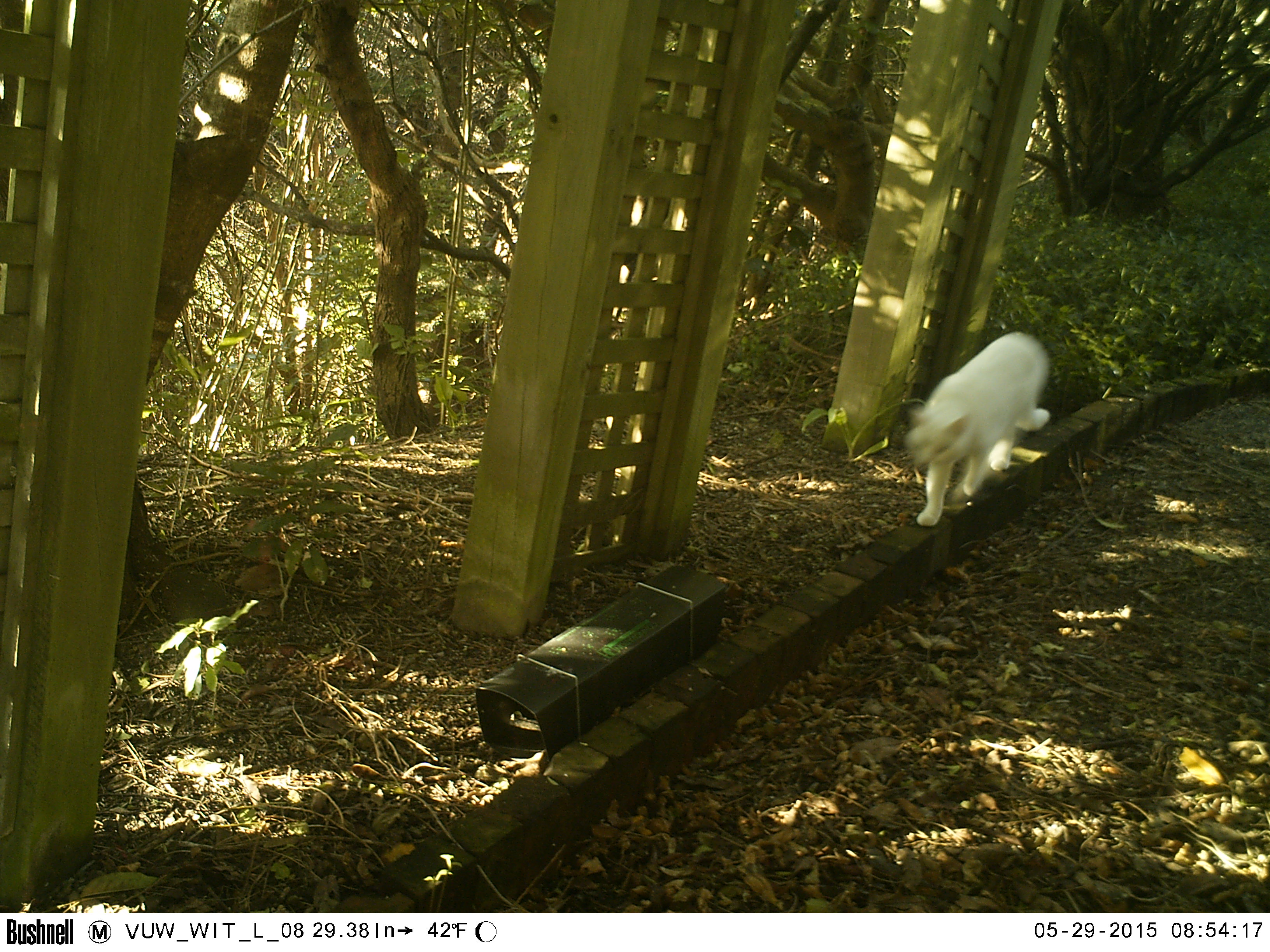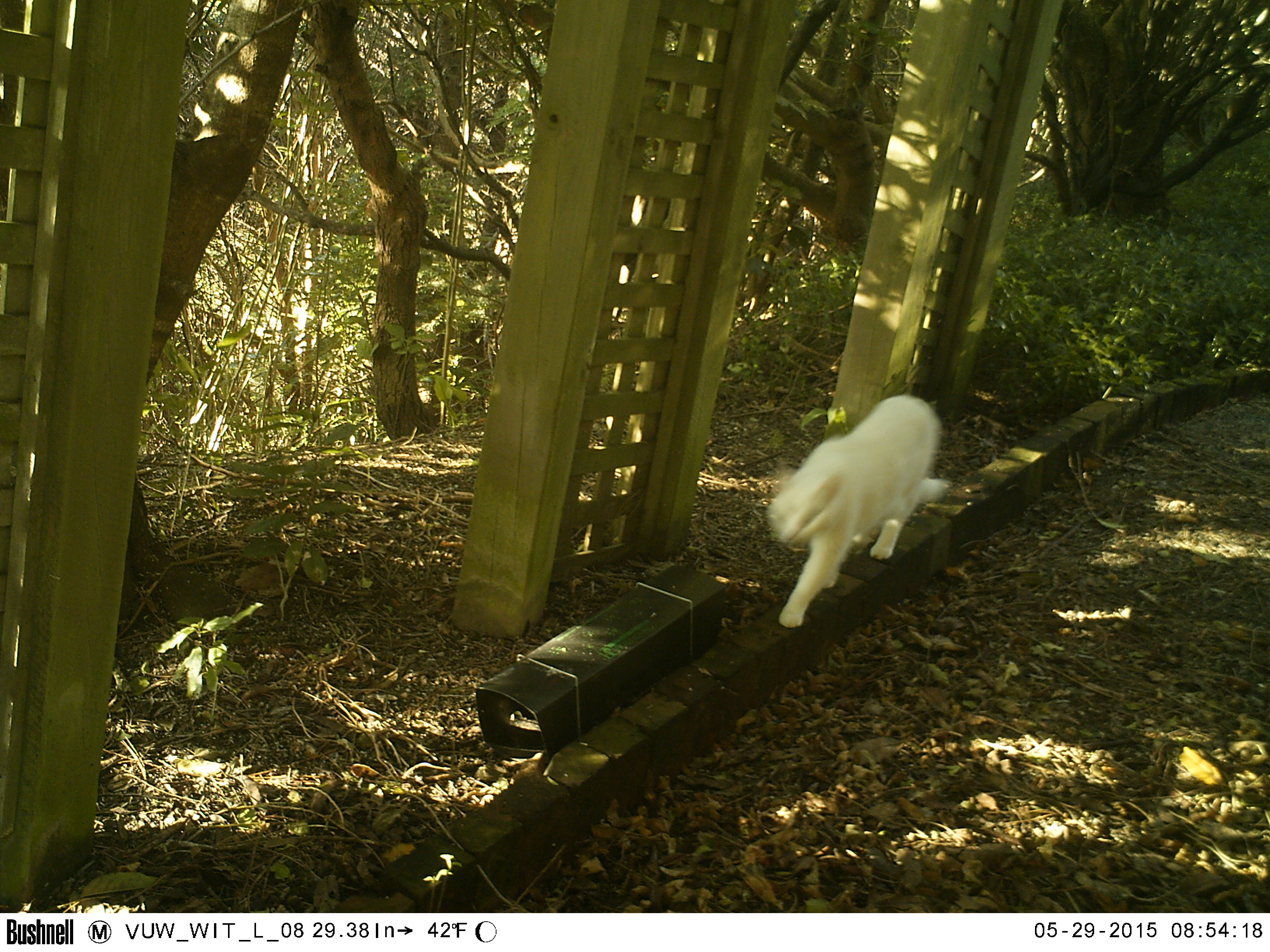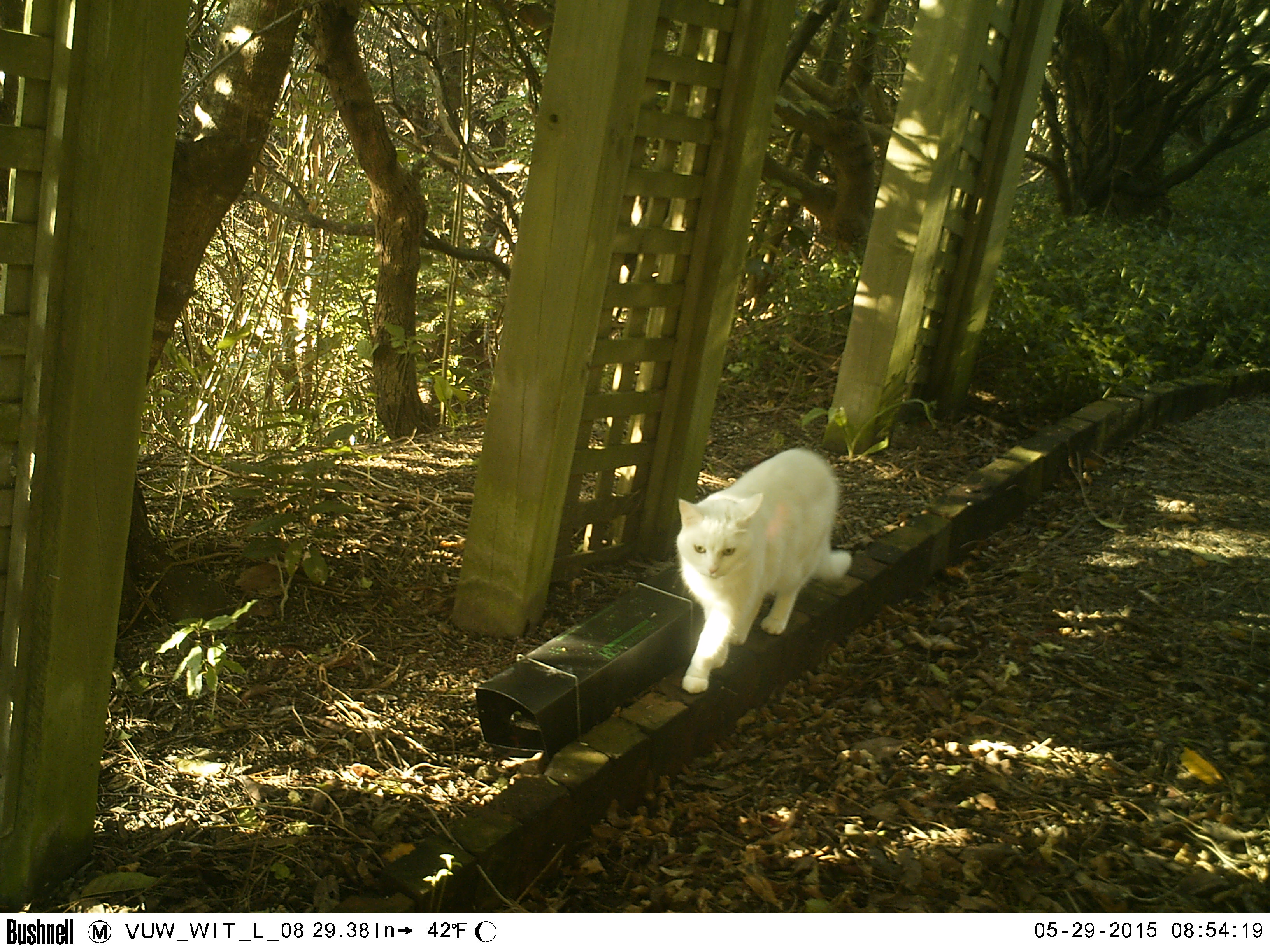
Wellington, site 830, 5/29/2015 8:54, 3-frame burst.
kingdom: Animalia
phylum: Chordata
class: Mammalia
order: Carnivora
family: Felidae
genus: Felis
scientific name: Felis catus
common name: cat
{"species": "cat (Felis catus)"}